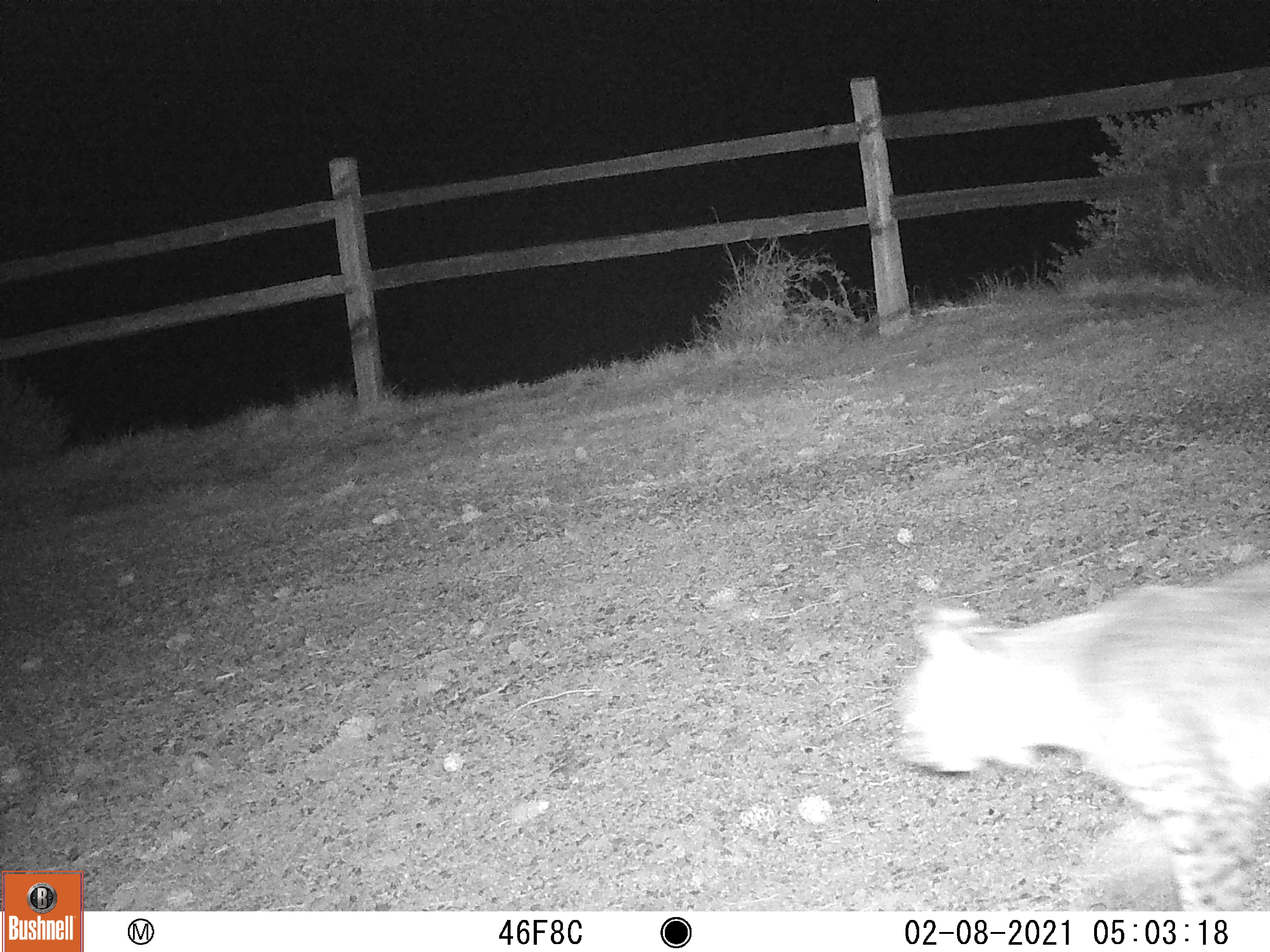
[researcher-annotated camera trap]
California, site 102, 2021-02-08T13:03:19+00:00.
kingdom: Animalia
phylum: Chordata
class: Mammalia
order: Carnivora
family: Felidae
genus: Lynx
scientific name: Lynx rufus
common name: bobcat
Bobcat (Lynx rufus).